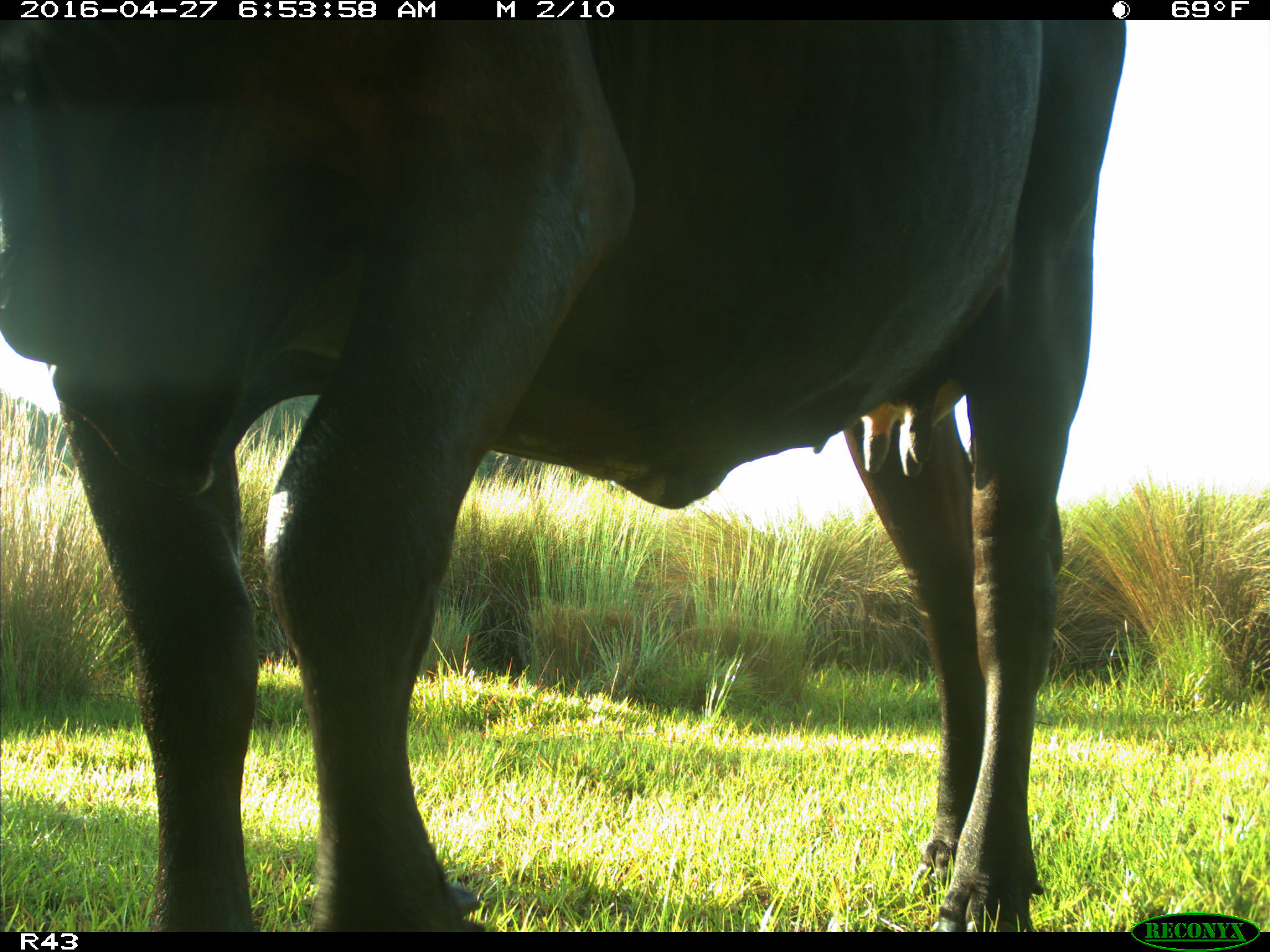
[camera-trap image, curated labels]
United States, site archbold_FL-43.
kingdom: Animalia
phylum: Chordata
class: Mammalia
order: Artiodactyla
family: Bovidae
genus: Bos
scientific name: Bos taurus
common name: domestic cow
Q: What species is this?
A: Bos taurus (domestic cow).